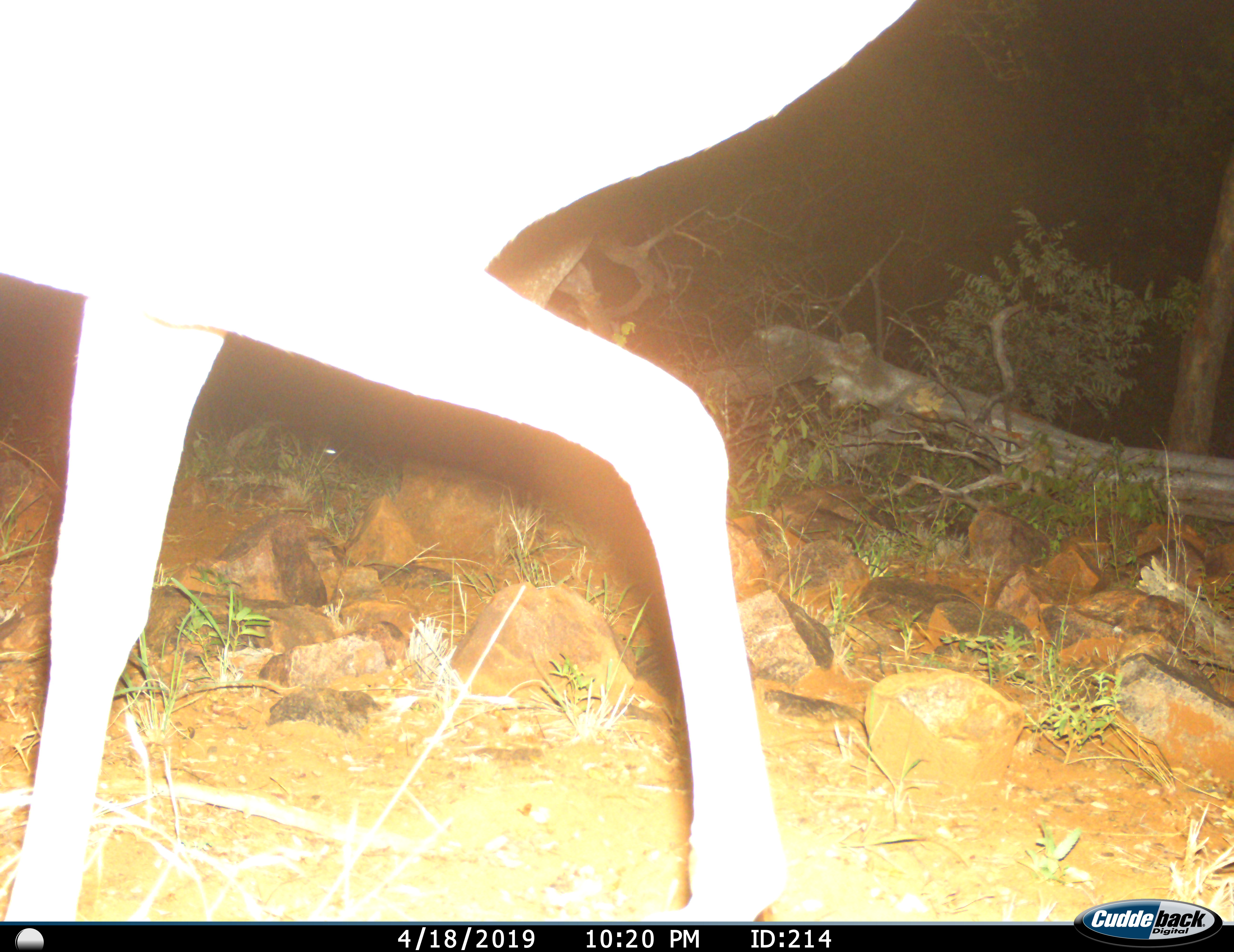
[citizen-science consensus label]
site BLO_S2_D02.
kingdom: Animalia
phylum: Chordata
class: Mammalia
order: Artiodactyla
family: Bovidae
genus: Aepyceros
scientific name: Aepyceros melampus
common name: impala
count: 1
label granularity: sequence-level